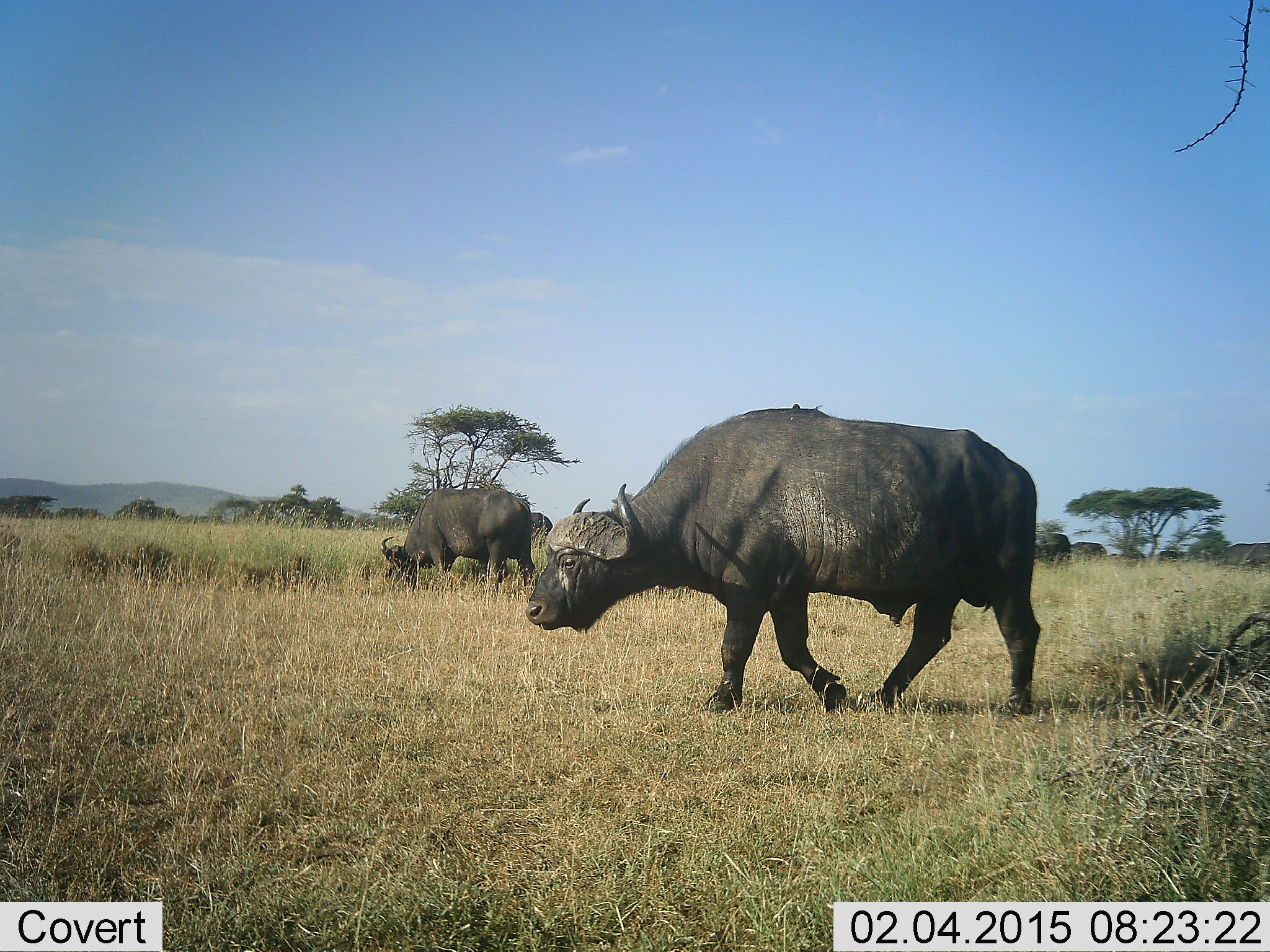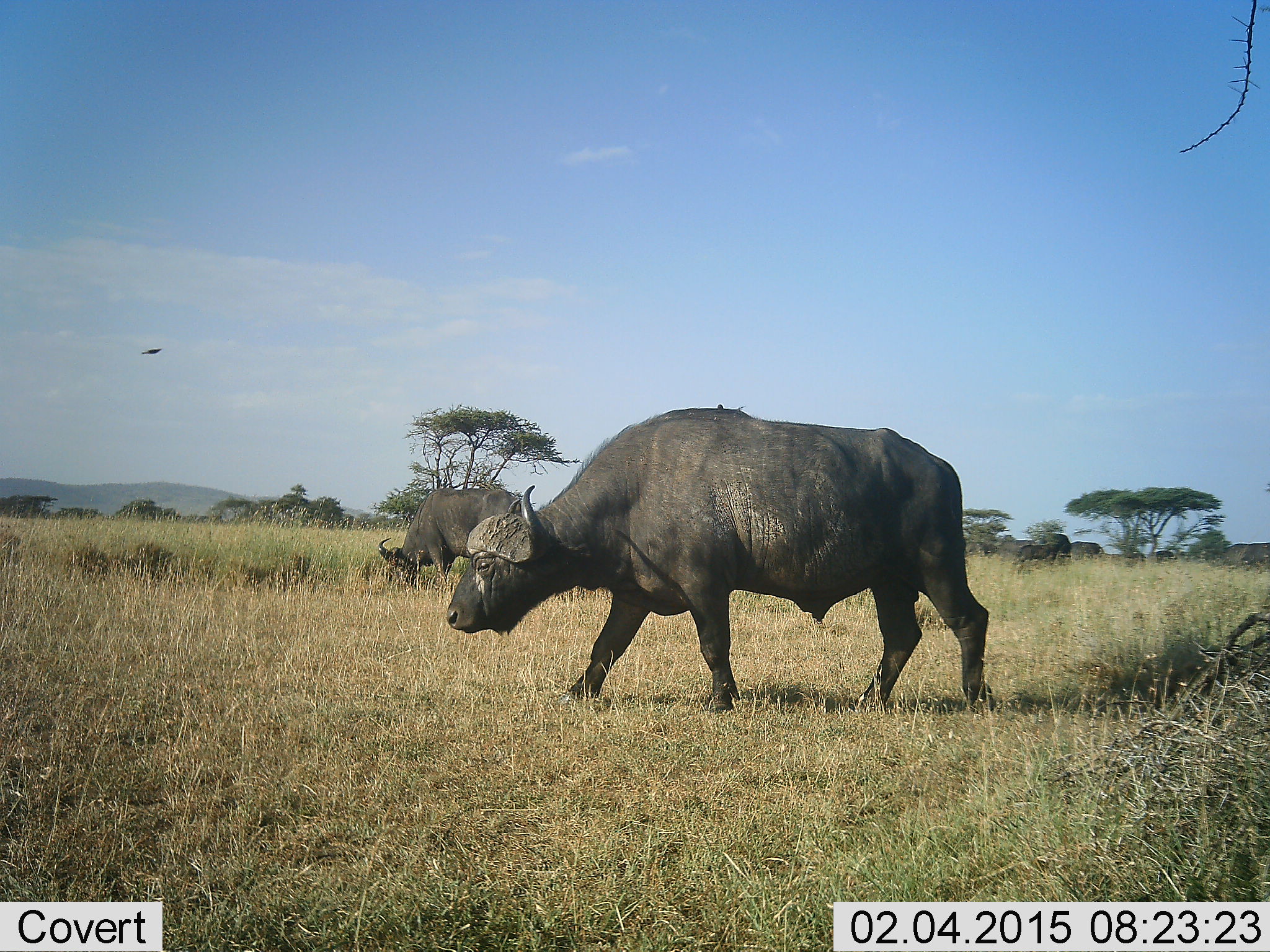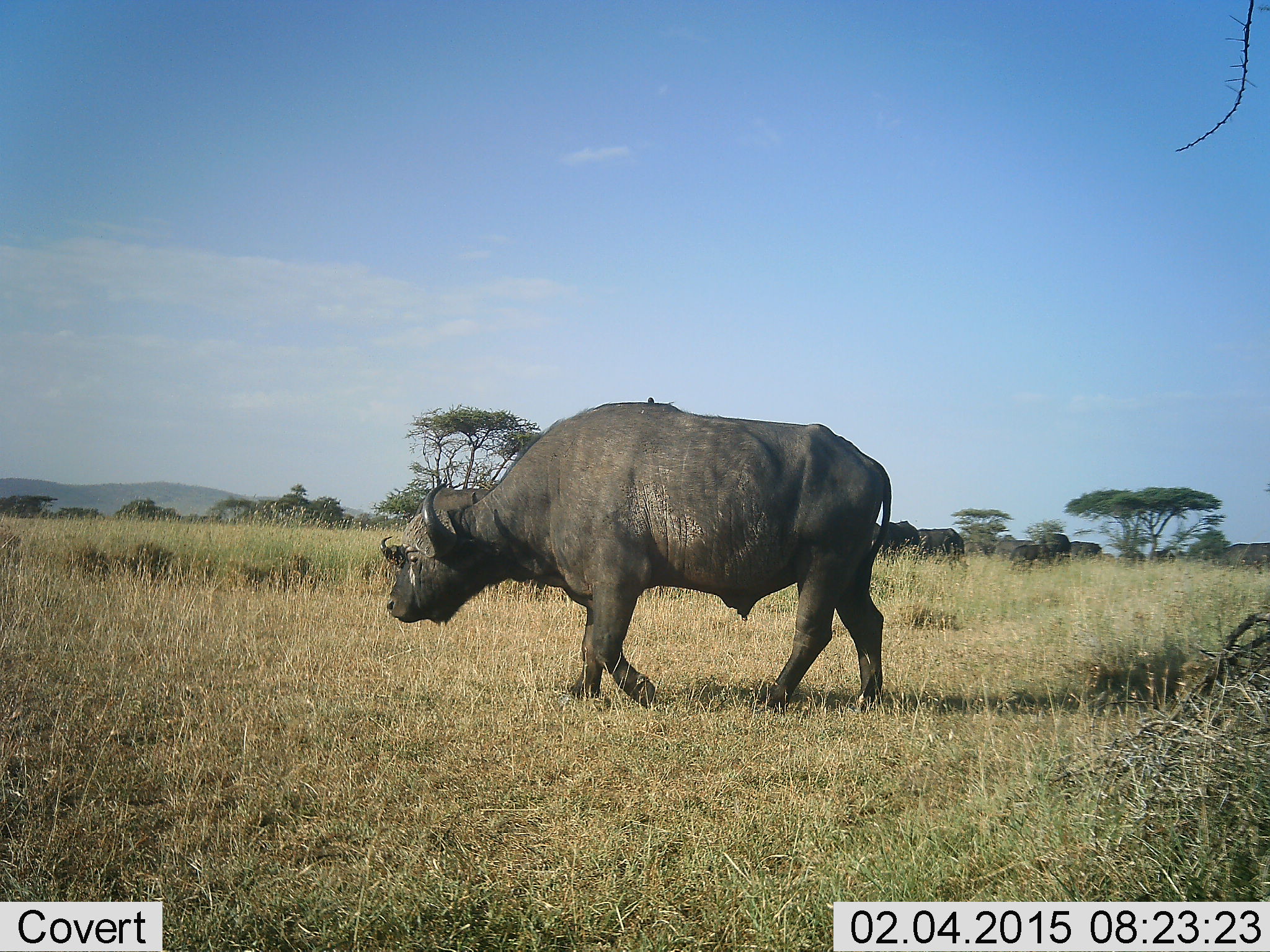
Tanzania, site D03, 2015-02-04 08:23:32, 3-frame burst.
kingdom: Animalia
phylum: Chordata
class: Mammalia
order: Artiodactyla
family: Bovidae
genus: Syncerus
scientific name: Syncerus caffer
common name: cape buffalo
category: buffalo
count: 2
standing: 27%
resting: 0%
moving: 82%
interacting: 0%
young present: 0%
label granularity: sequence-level